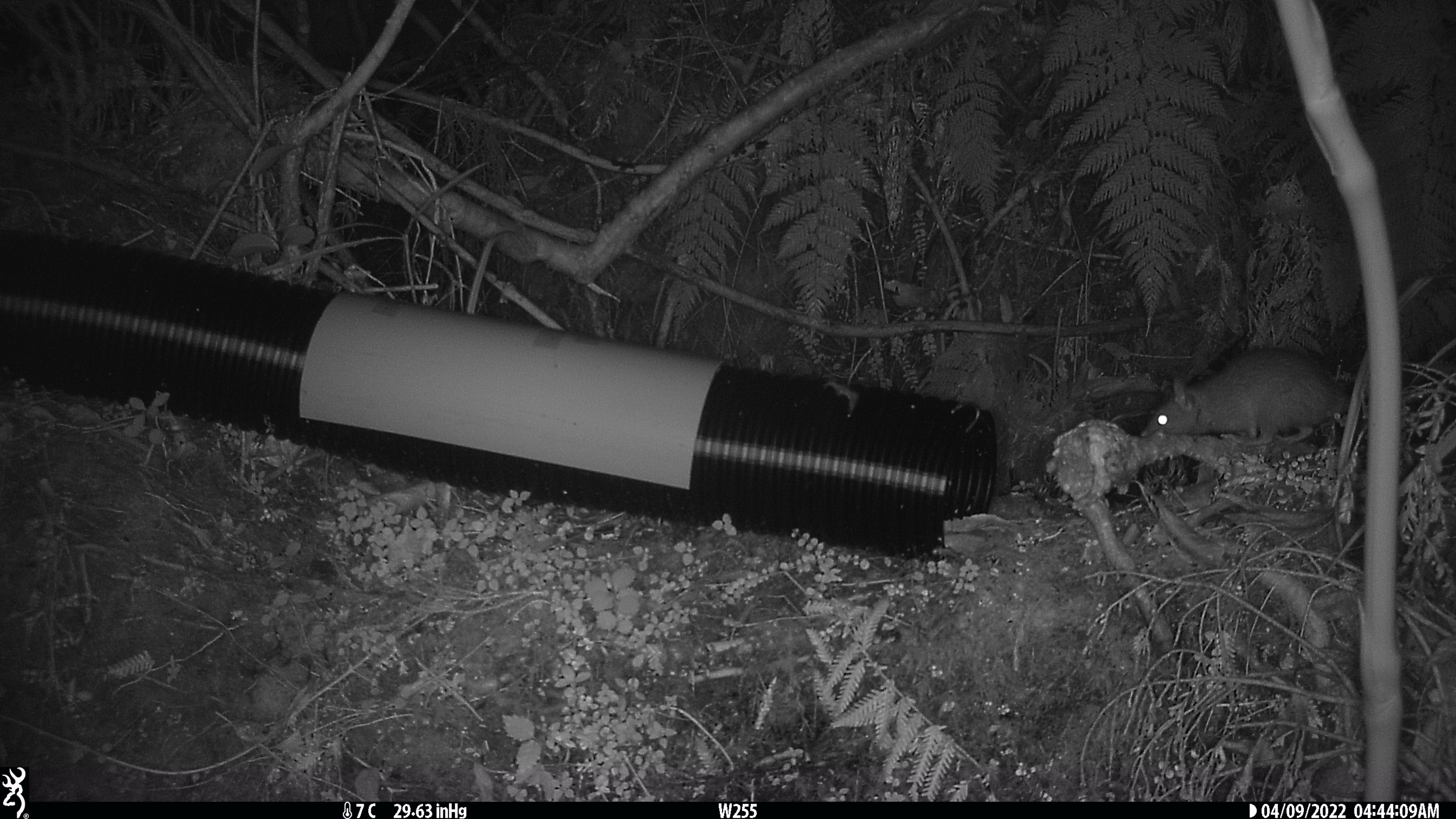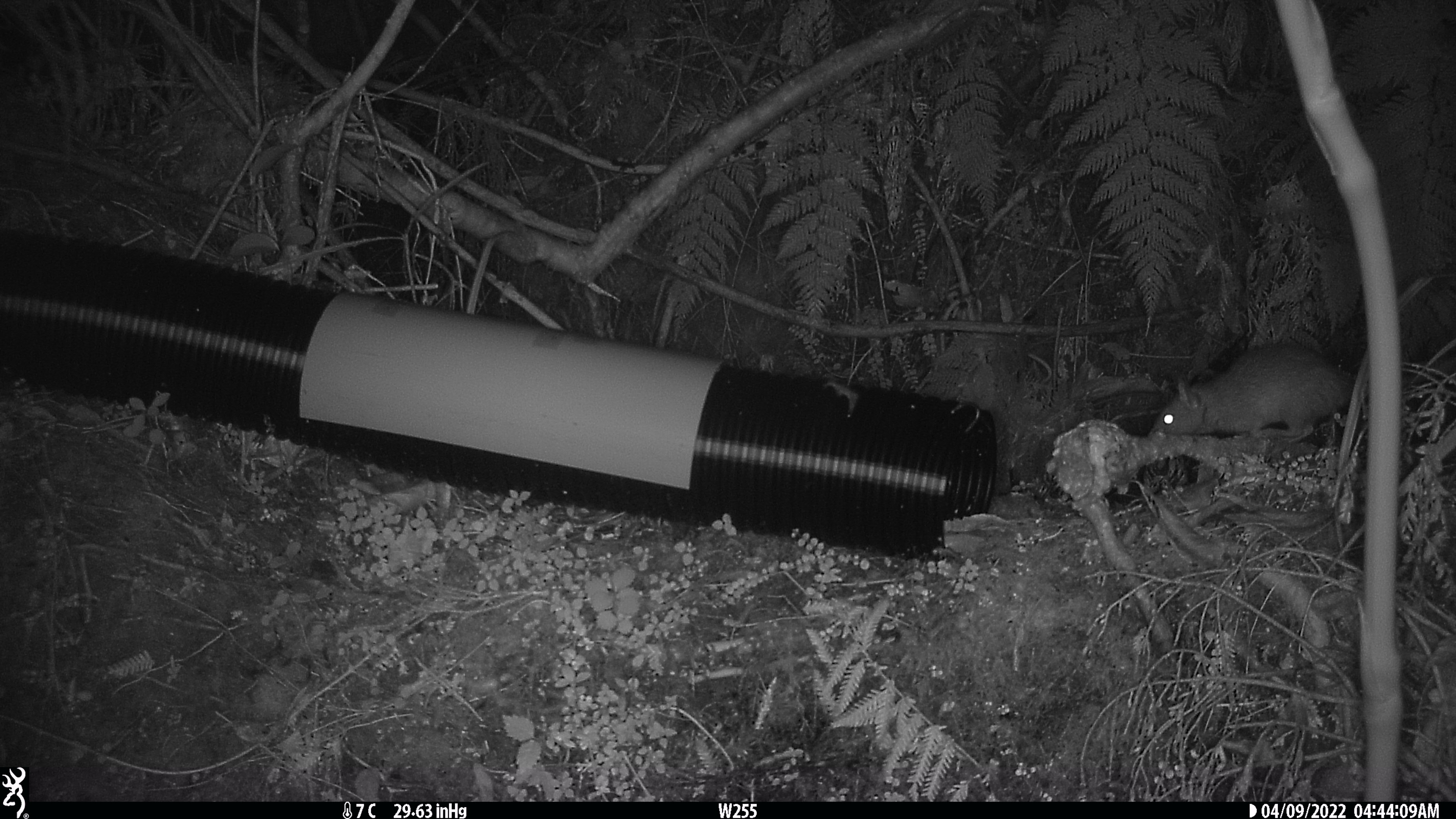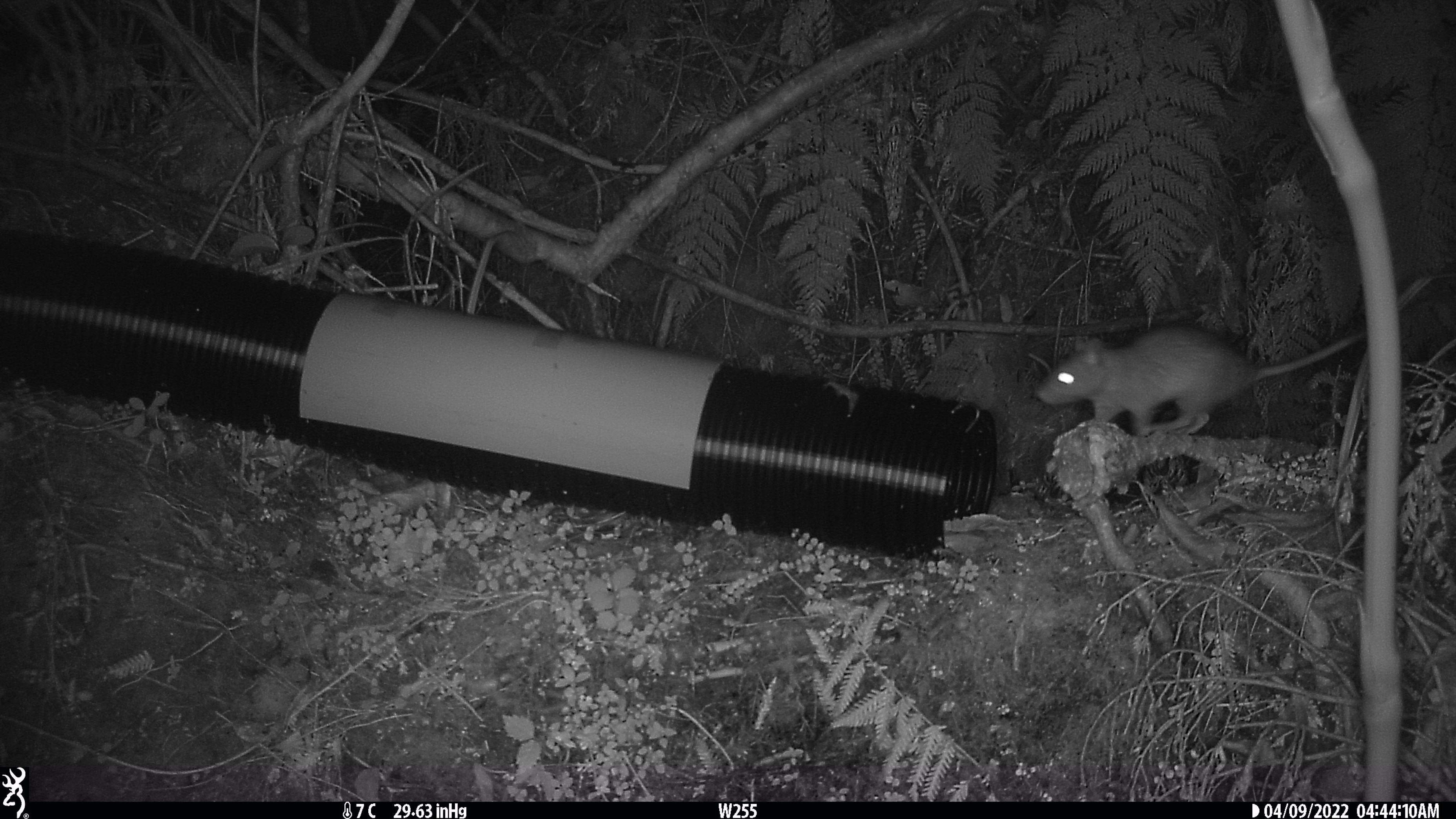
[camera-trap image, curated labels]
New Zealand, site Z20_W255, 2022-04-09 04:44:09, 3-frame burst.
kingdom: Animalia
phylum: Chordata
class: Mammalia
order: Rodentia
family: Muridae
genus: Rattus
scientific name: Rattus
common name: rat